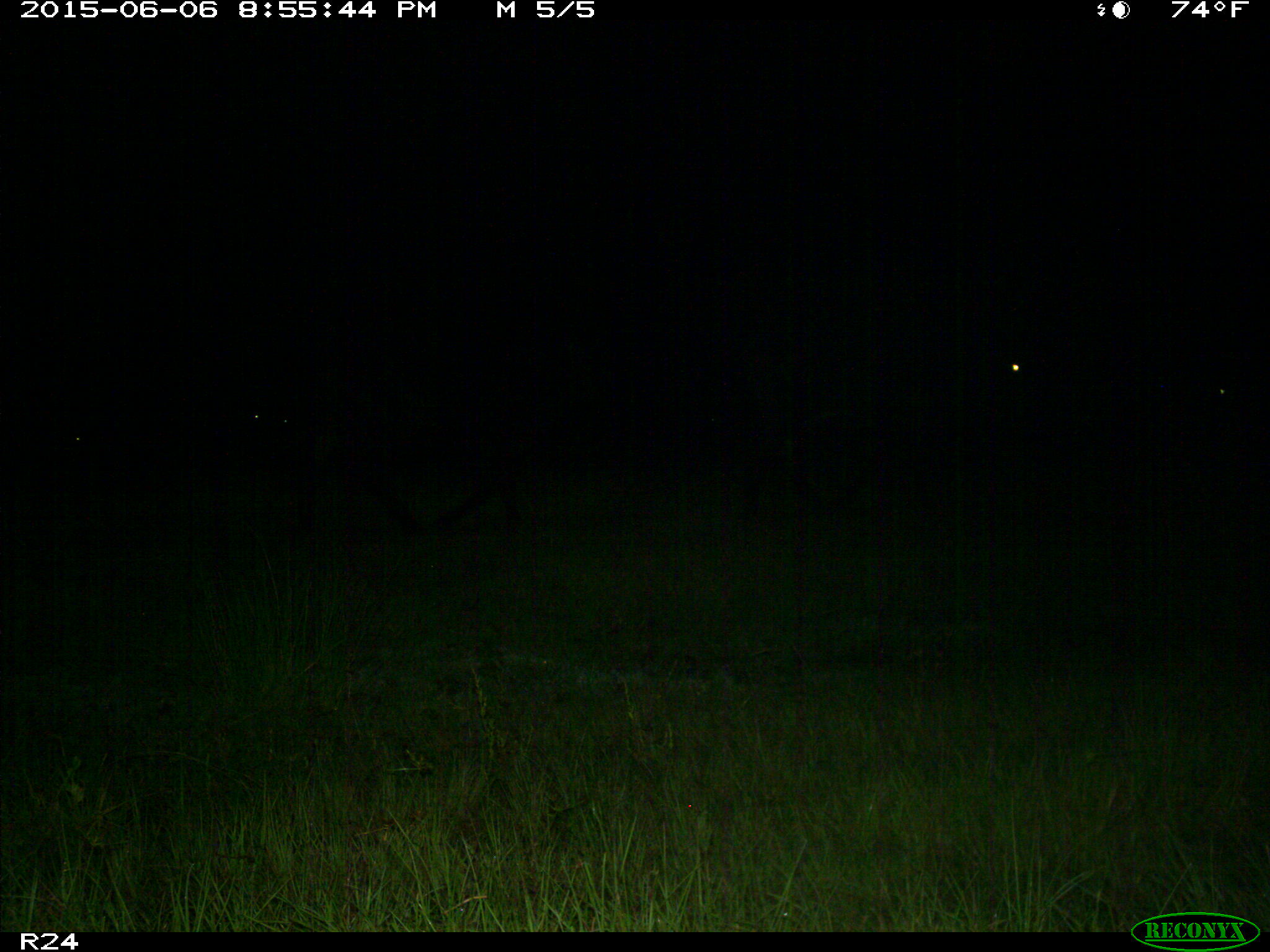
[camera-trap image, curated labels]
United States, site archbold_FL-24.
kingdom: Animalia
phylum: Chordata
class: Mammalia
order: Artiodactyla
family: Bovidae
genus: Bos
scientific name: Bos taurus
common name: domestic cow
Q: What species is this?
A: Bos taurus (domestic cow).